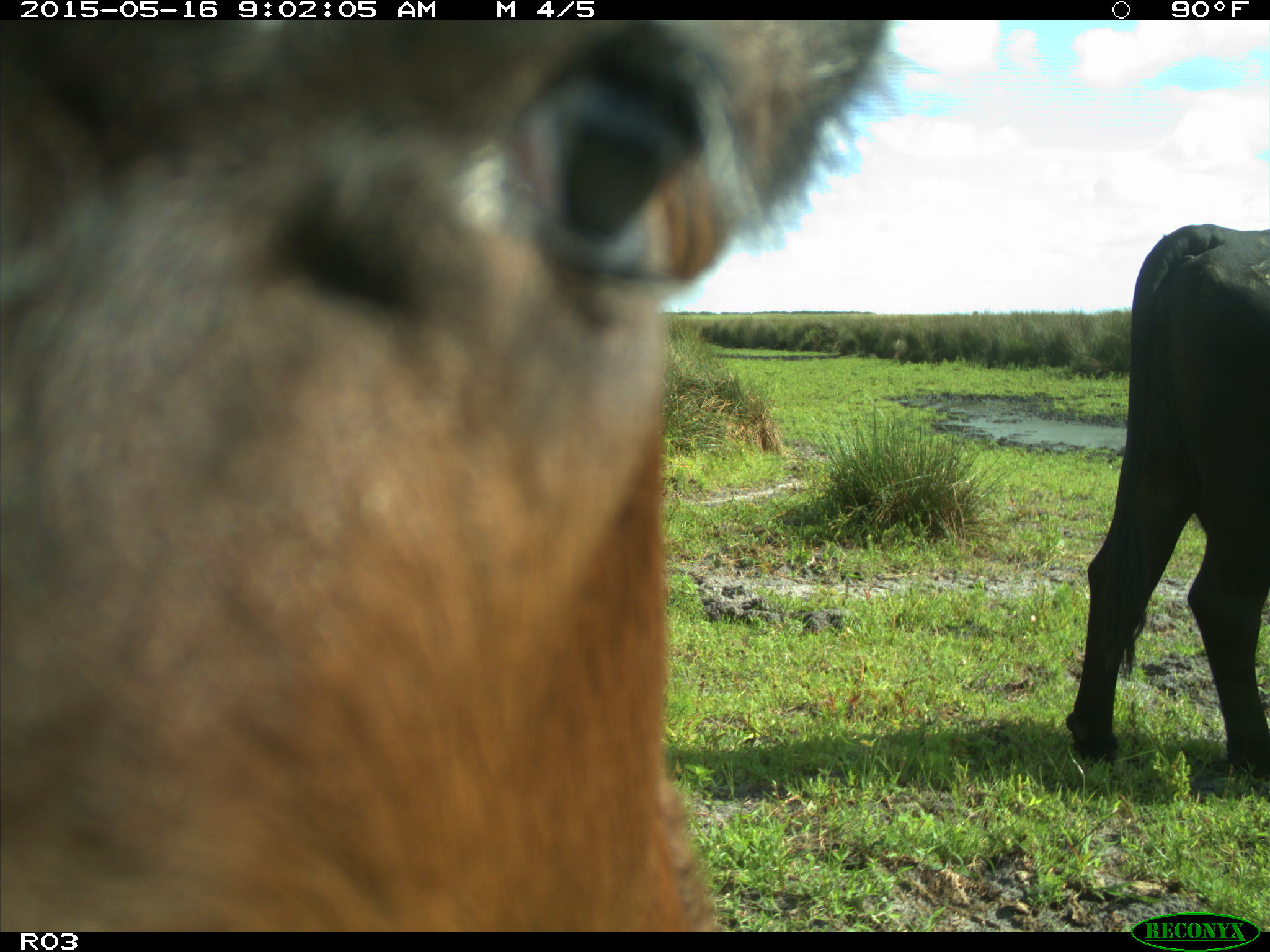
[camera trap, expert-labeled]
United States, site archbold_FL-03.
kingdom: Animalia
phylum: Chordata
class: Mammalia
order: Artiodactyla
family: Bovidae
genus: Bos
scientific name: Bos taurus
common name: domestic cow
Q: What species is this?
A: Bos taurus (domestic cow).